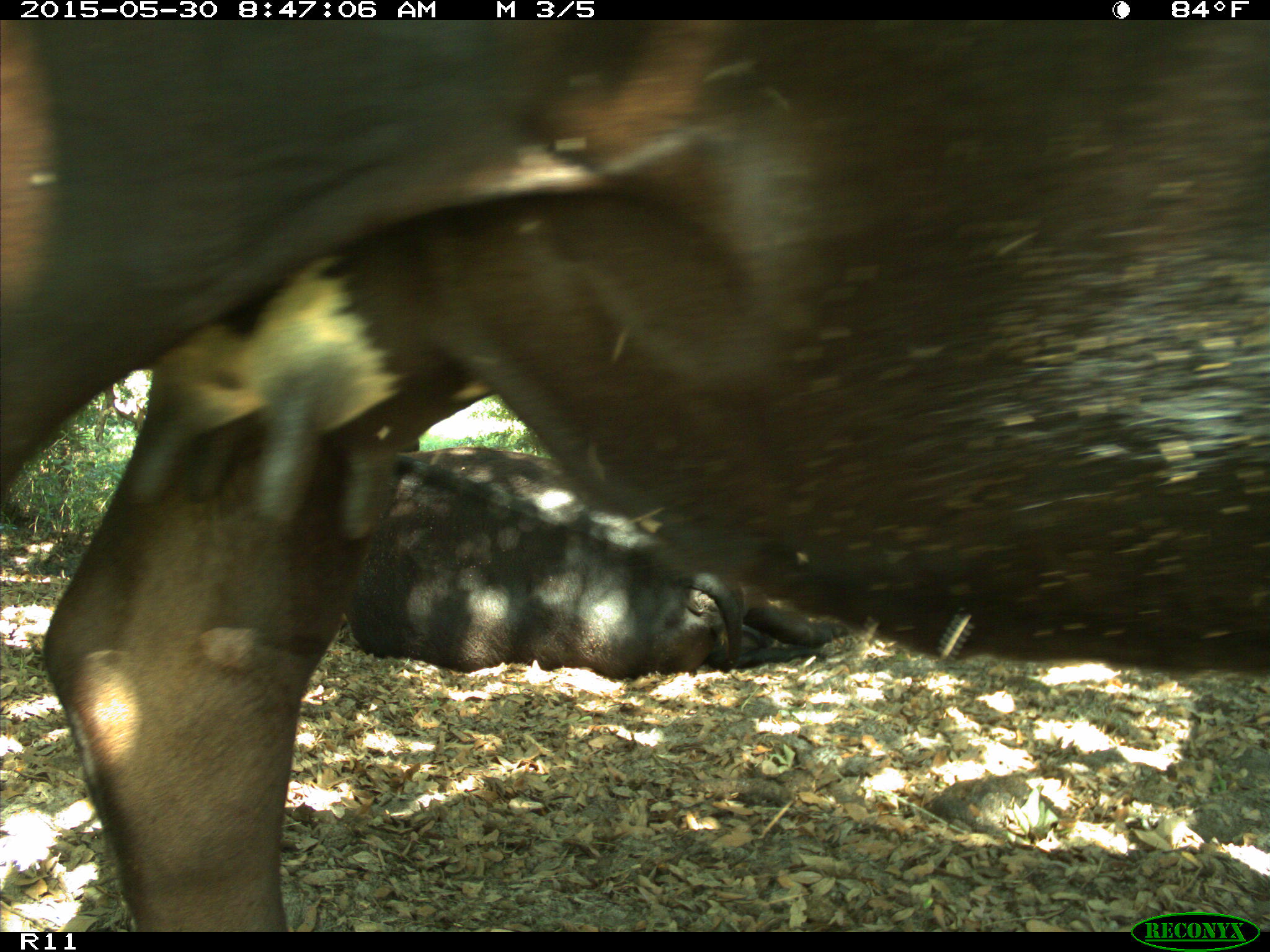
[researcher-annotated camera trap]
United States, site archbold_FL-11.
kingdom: Animalia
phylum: Chordata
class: Mammalia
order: Artiodactyla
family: Bovidae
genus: Bos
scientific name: Bos taurus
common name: domestic cow